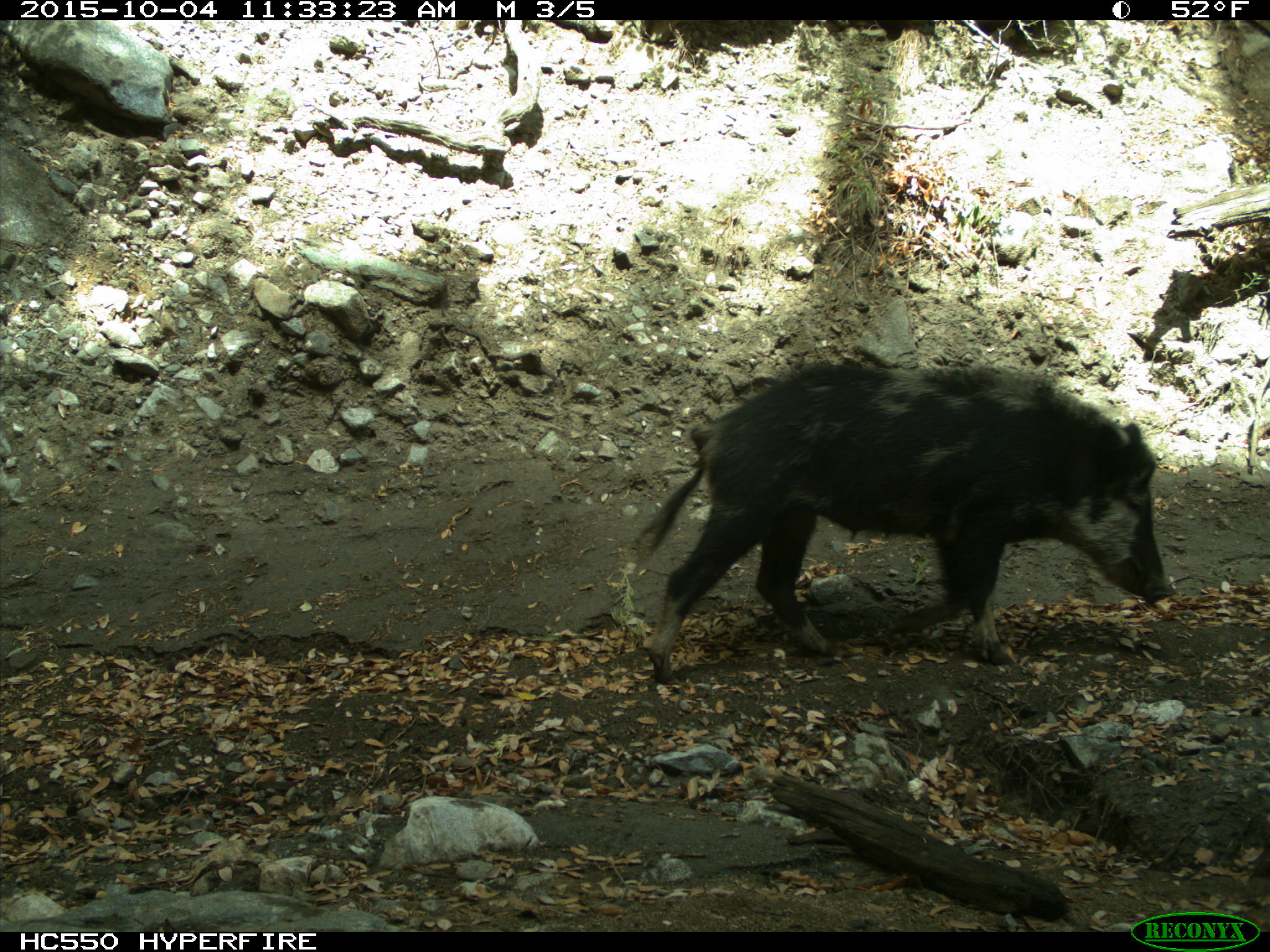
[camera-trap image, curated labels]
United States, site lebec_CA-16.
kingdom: Animalia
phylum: Chordata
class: Mammalia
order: Artiodactyla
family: Suidae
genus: Sus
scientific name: Sus scrofa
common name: wild boar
Sus scrofa (wild boar).